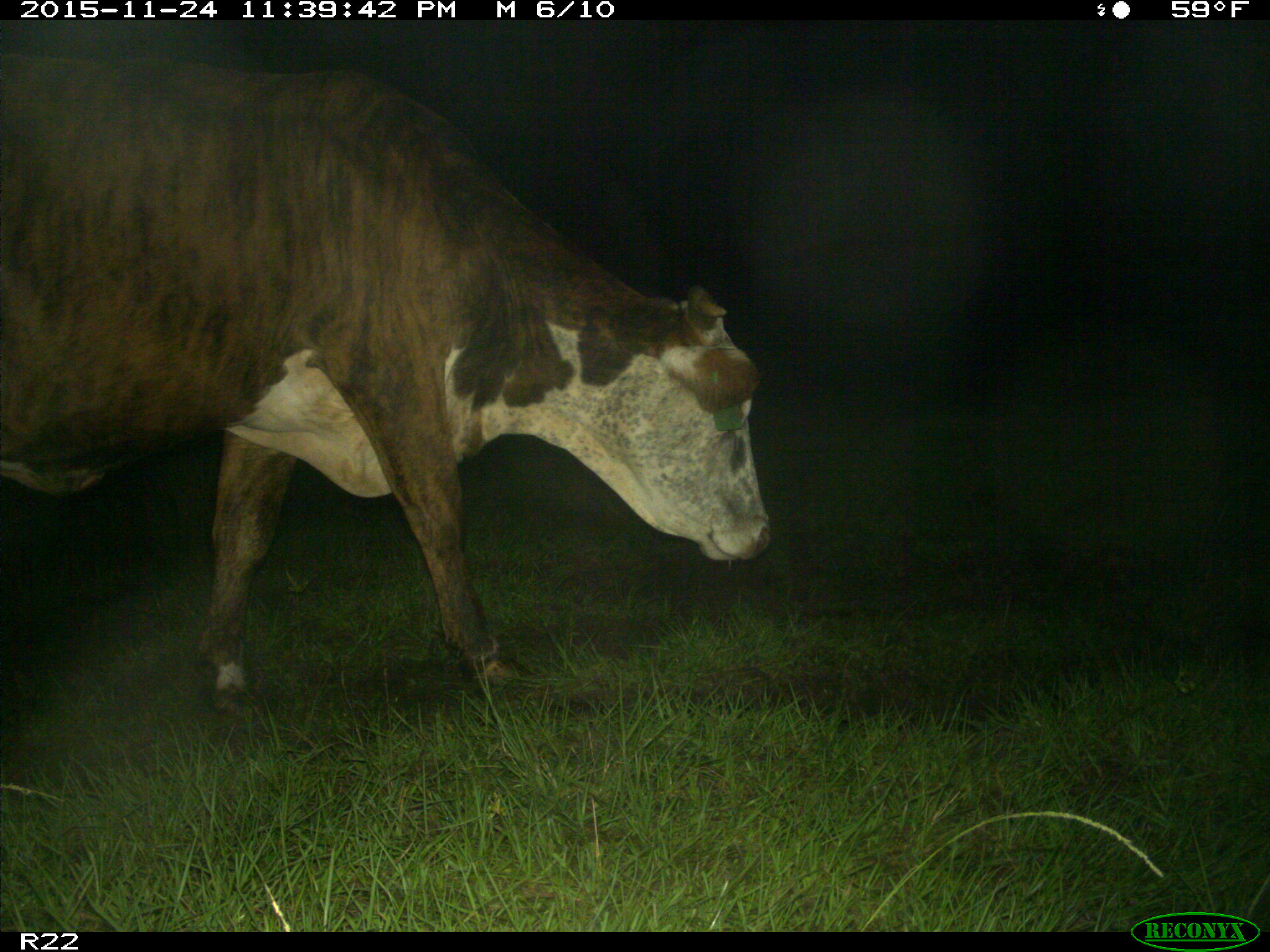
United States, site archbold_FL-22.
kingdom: Animalia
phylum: Chordata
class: Mammalia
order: Artiodactyla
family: Bovidae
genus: Bos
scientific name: Bos taurus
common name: domestic cow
Bos taurus (domestic cow).